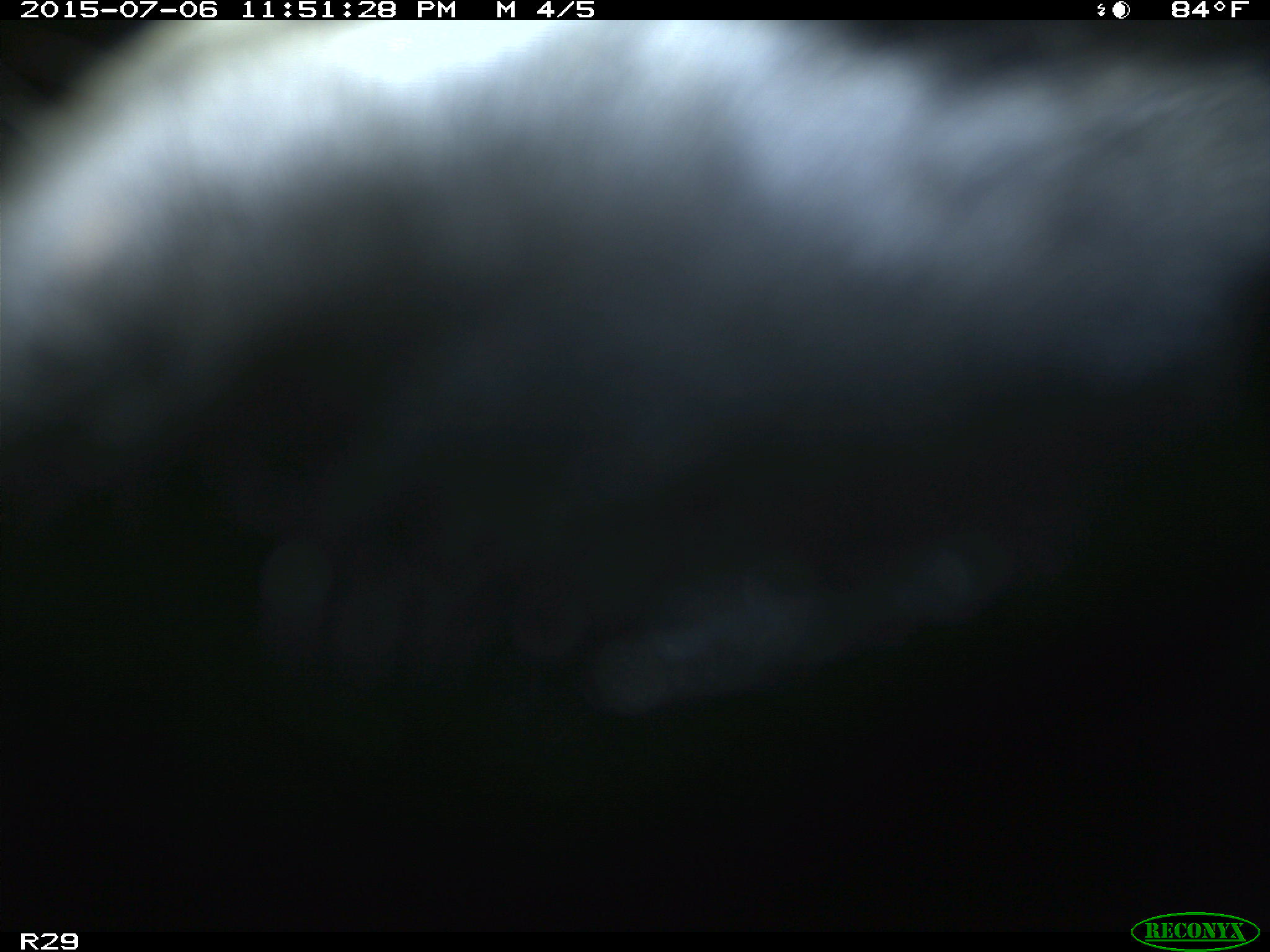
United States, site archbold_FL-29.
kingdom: Animalia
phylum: Chordata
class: Mammalia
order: Artiodactyla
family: Bovidae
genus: Bos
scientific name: Bos taurus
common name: domestic cow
Bos taurus (domestic cow).